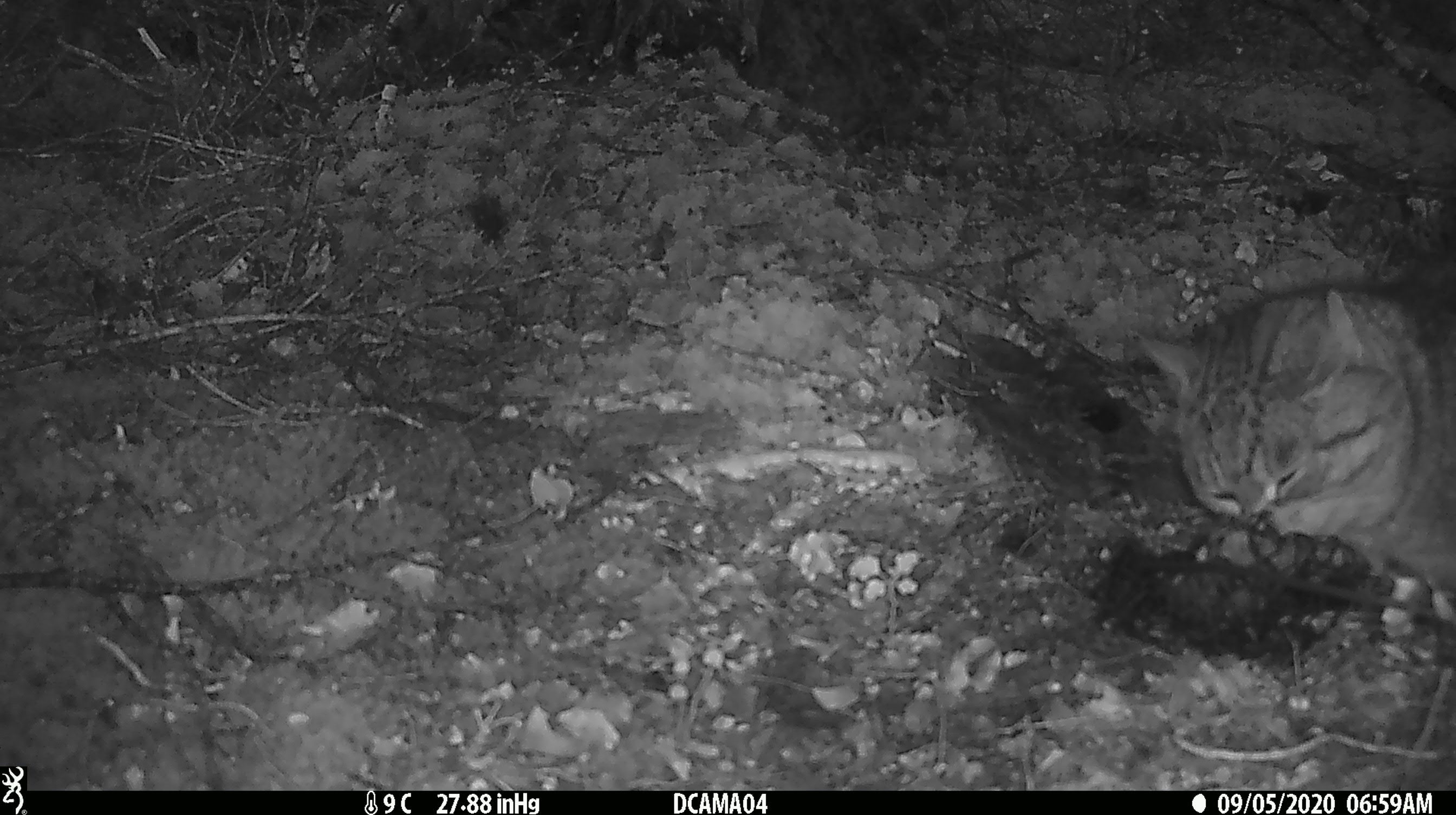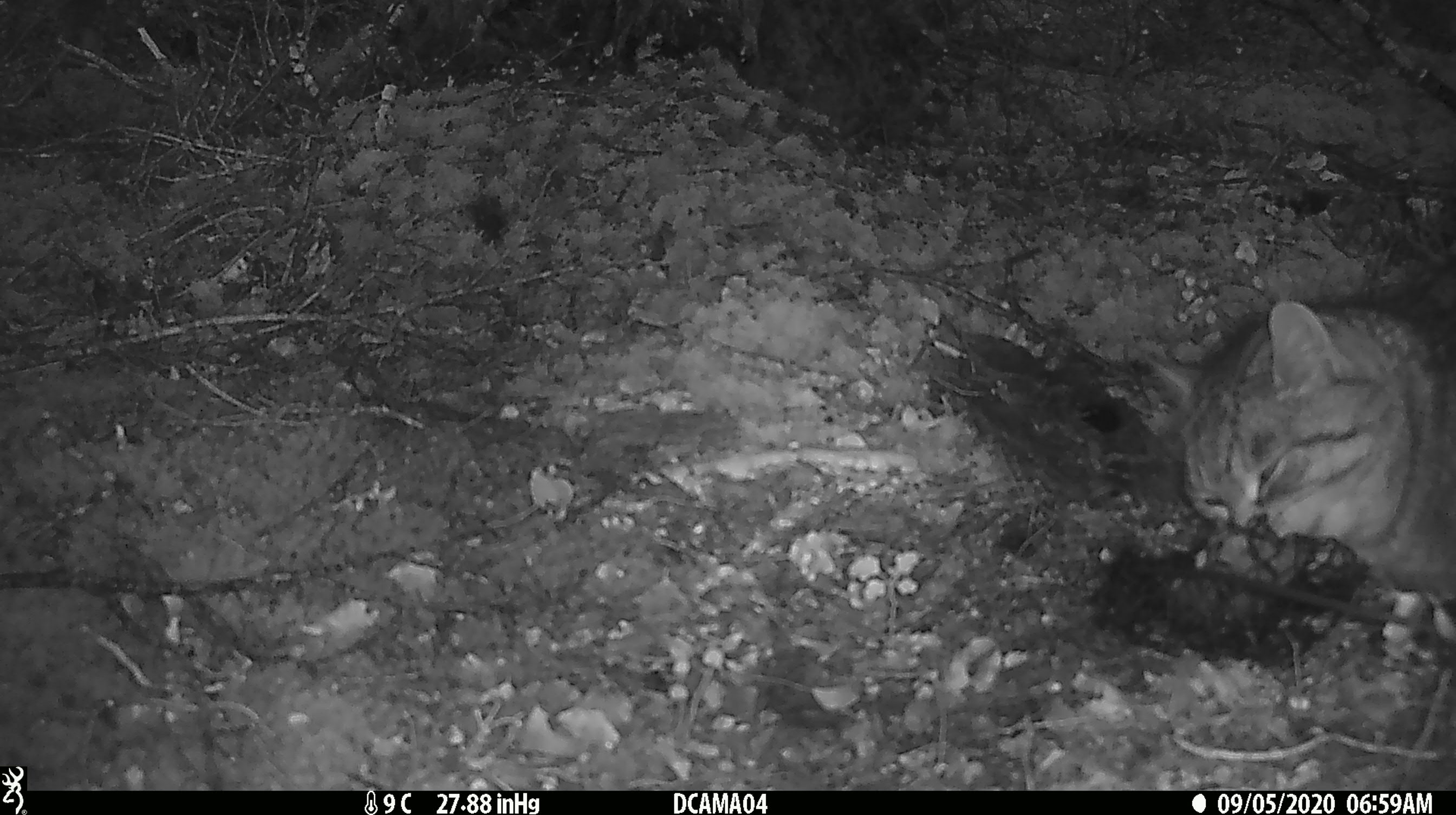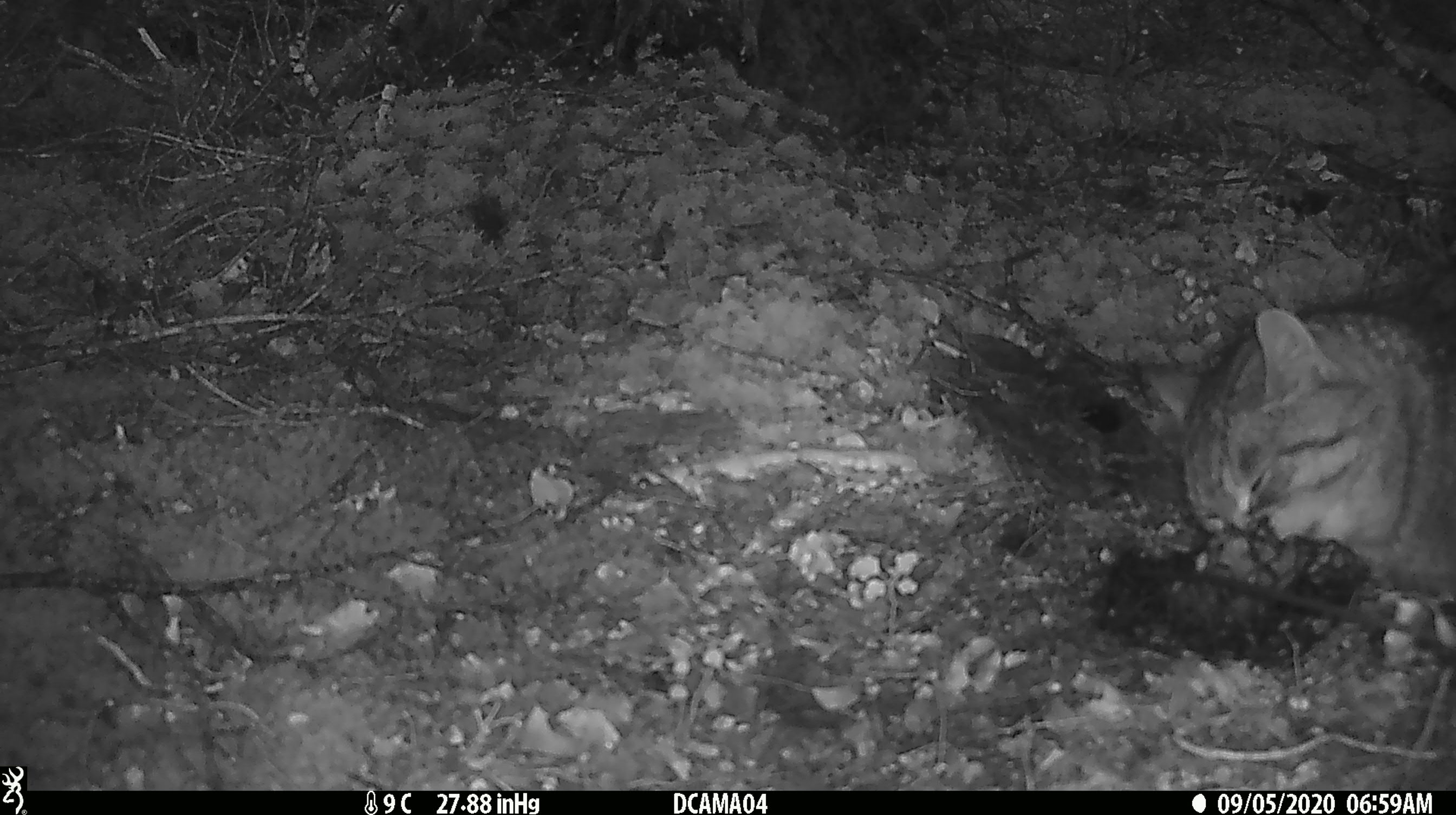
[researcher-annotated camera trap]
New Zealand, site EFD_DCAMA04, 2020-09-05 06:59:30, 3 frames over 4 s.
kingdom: Animalia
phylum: Chordata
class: Mammalia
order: Carnivora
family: Felidae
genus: Felis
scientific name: Felis catus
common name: domestic cat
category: cat